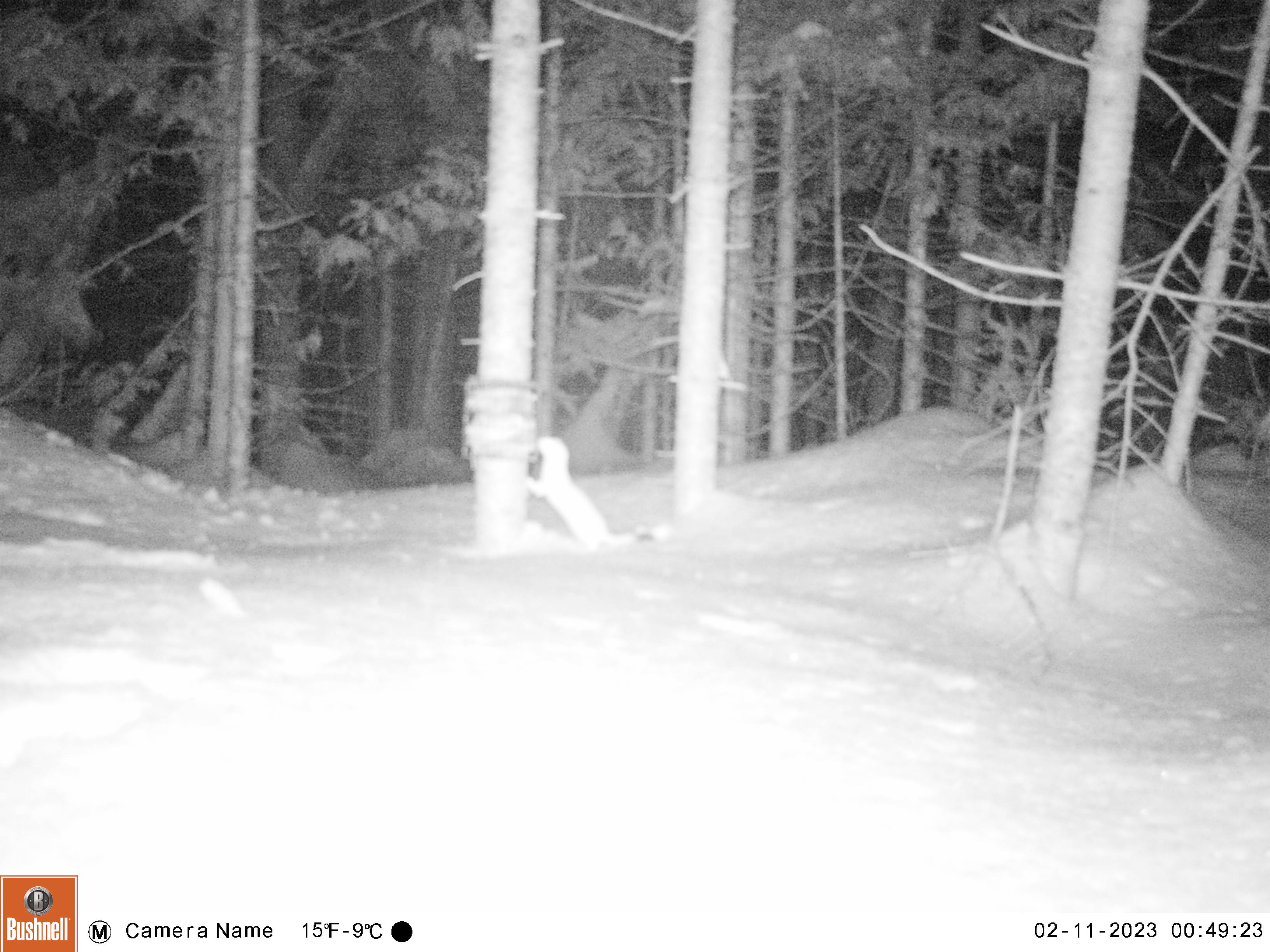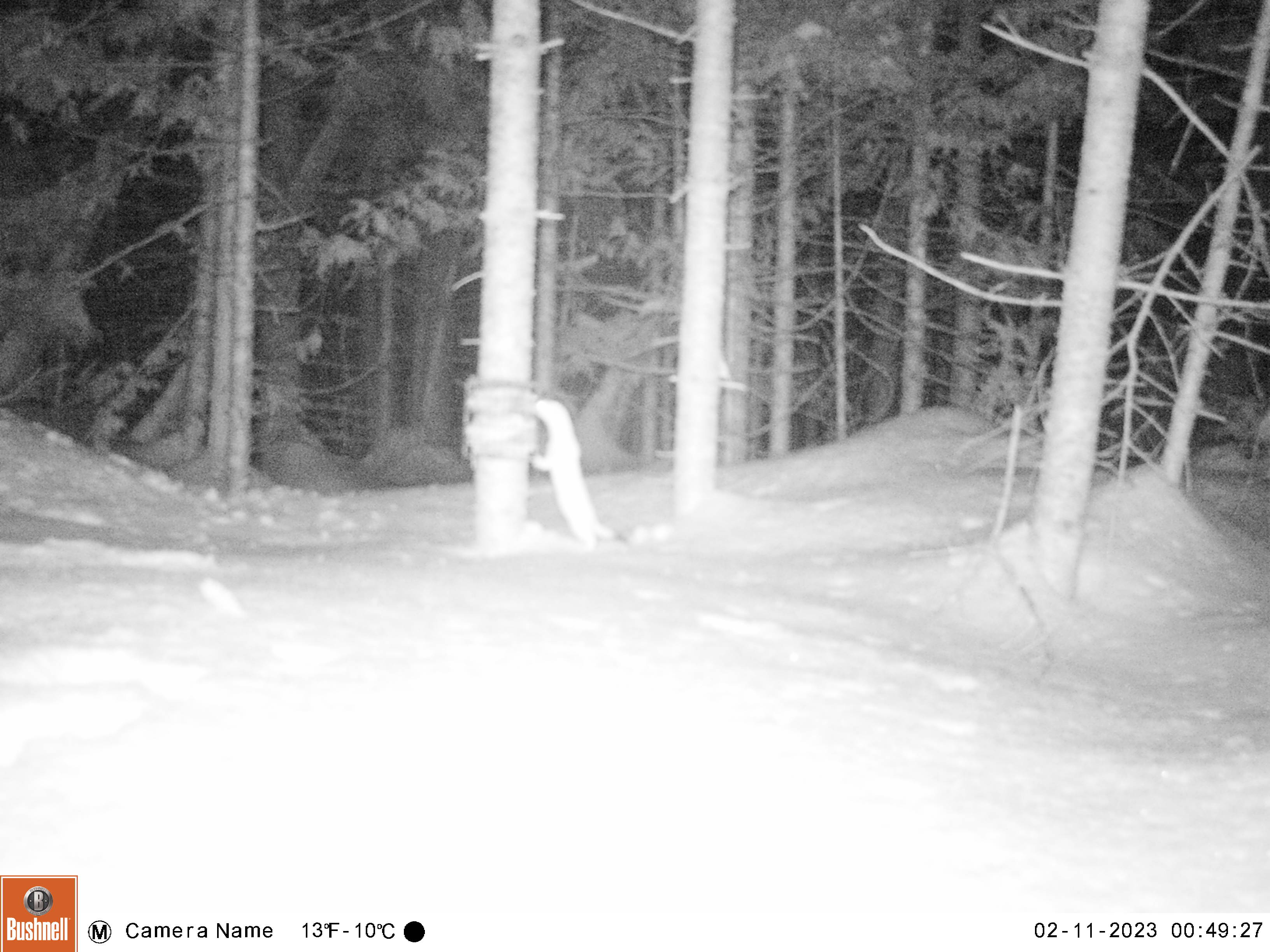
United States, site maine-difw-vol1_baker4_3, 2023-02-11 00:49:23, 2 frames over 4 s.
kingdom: Animalia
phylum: Chordata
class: Mammalia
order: Carnivora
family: Mustelidae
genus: Mustela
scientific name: Mustela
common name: weasel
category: weasel sp.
Weasel sp. (weasel) (Mustela).